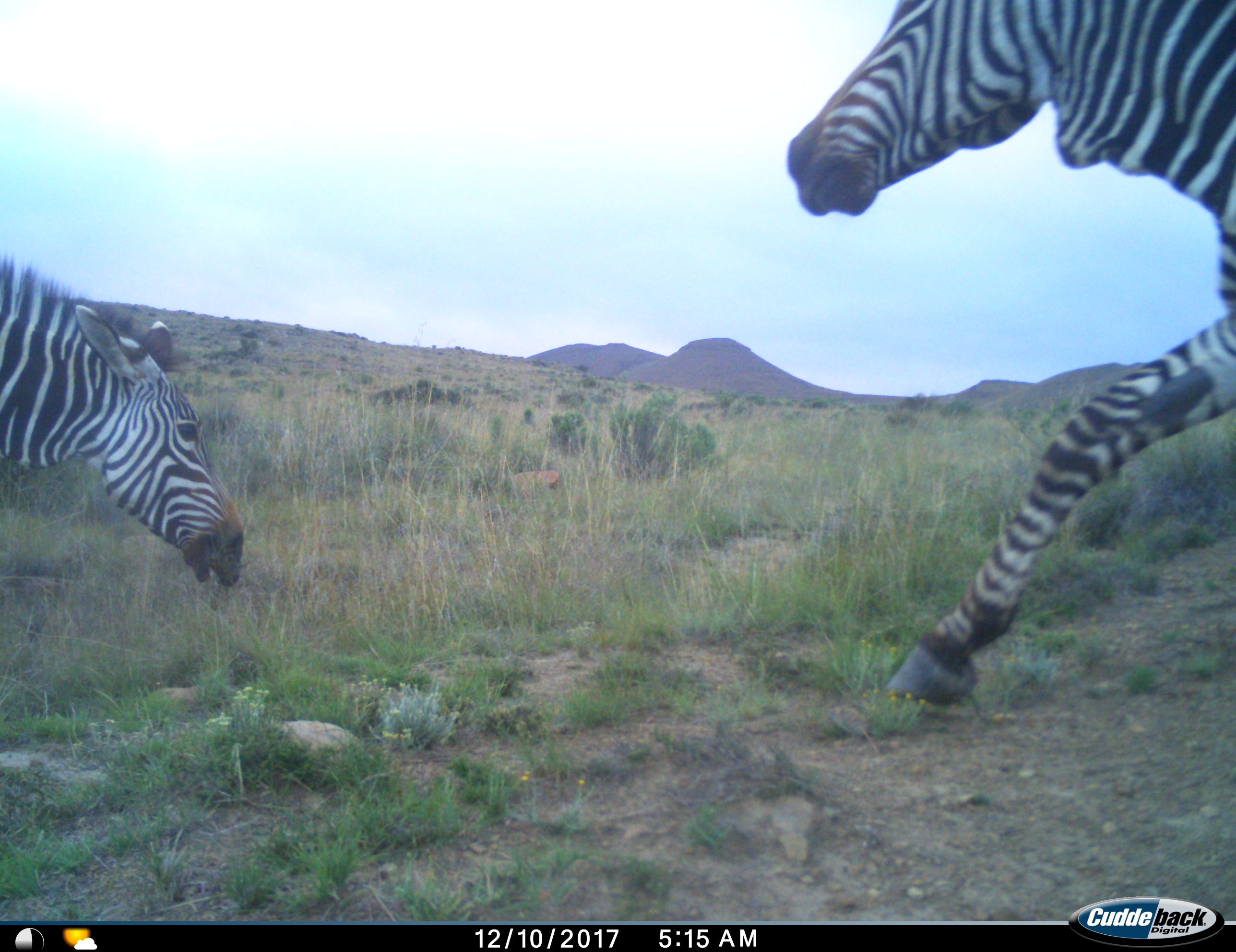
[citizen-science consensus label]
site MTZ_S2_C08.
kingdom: Animalia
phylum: Chordata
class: Mammalia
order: Perissodactyla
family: Equidae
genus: Equus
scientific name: Equus zebra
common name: mountain zebra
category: zebramountain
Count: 2.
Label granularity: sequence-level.